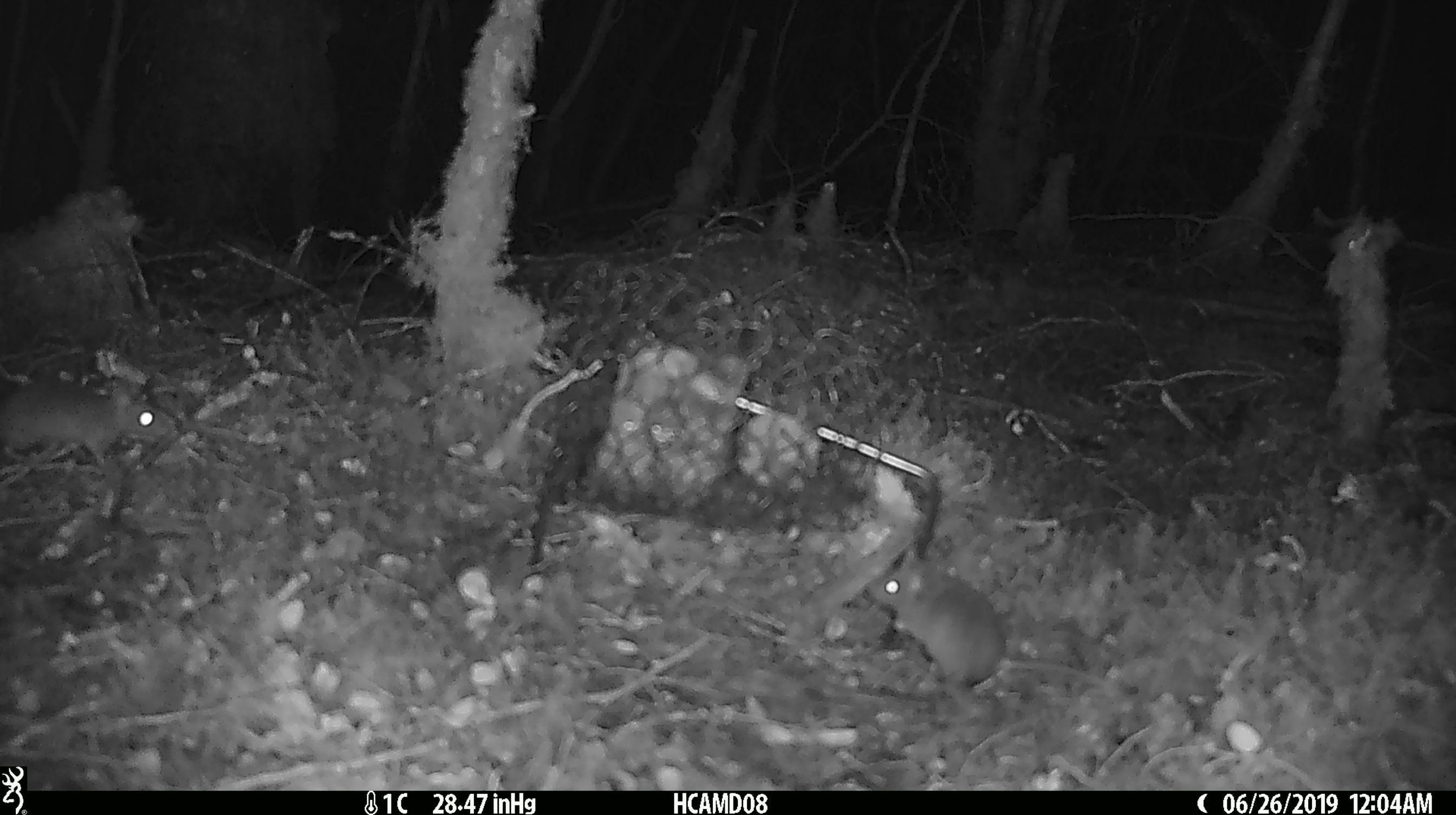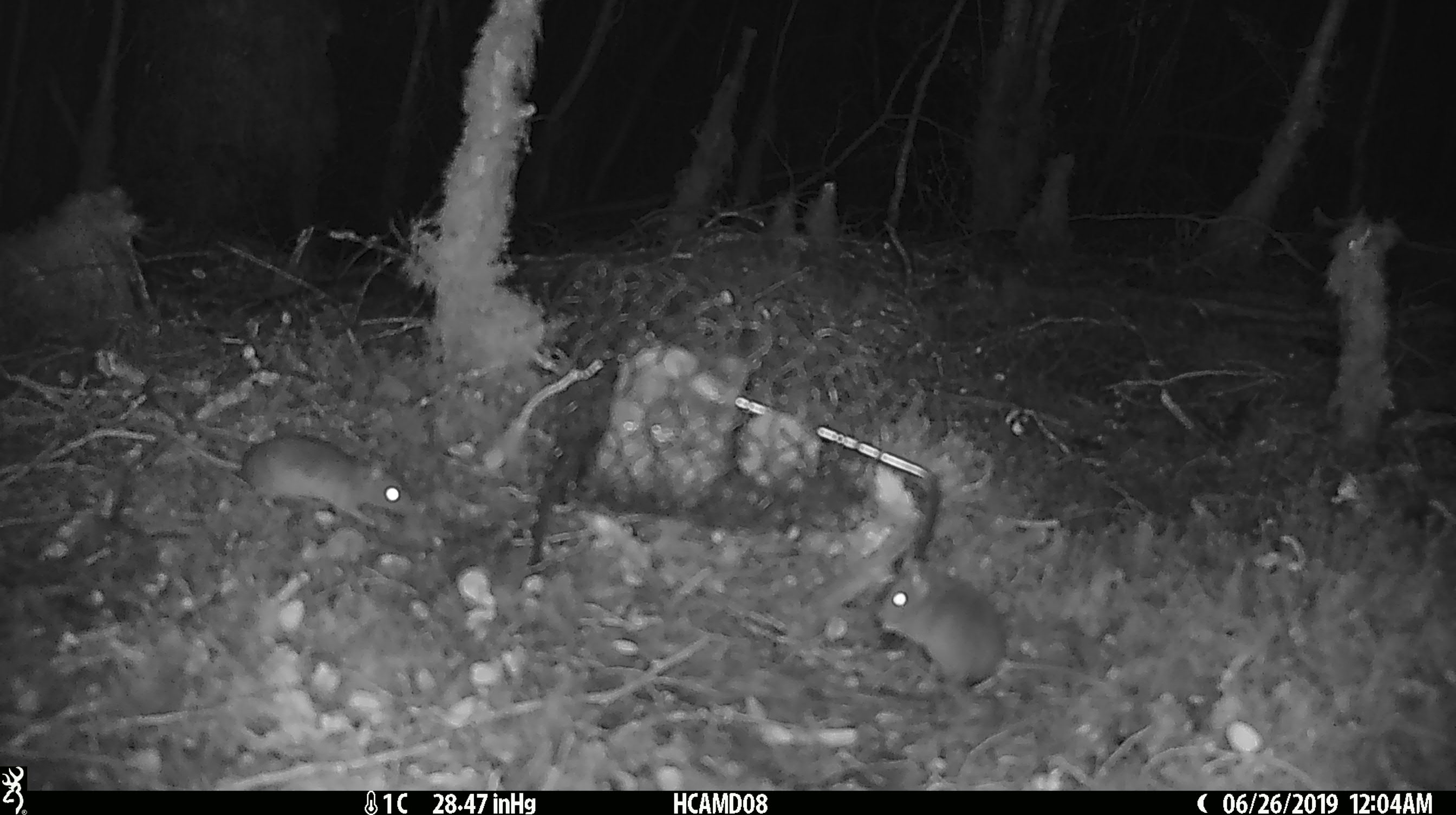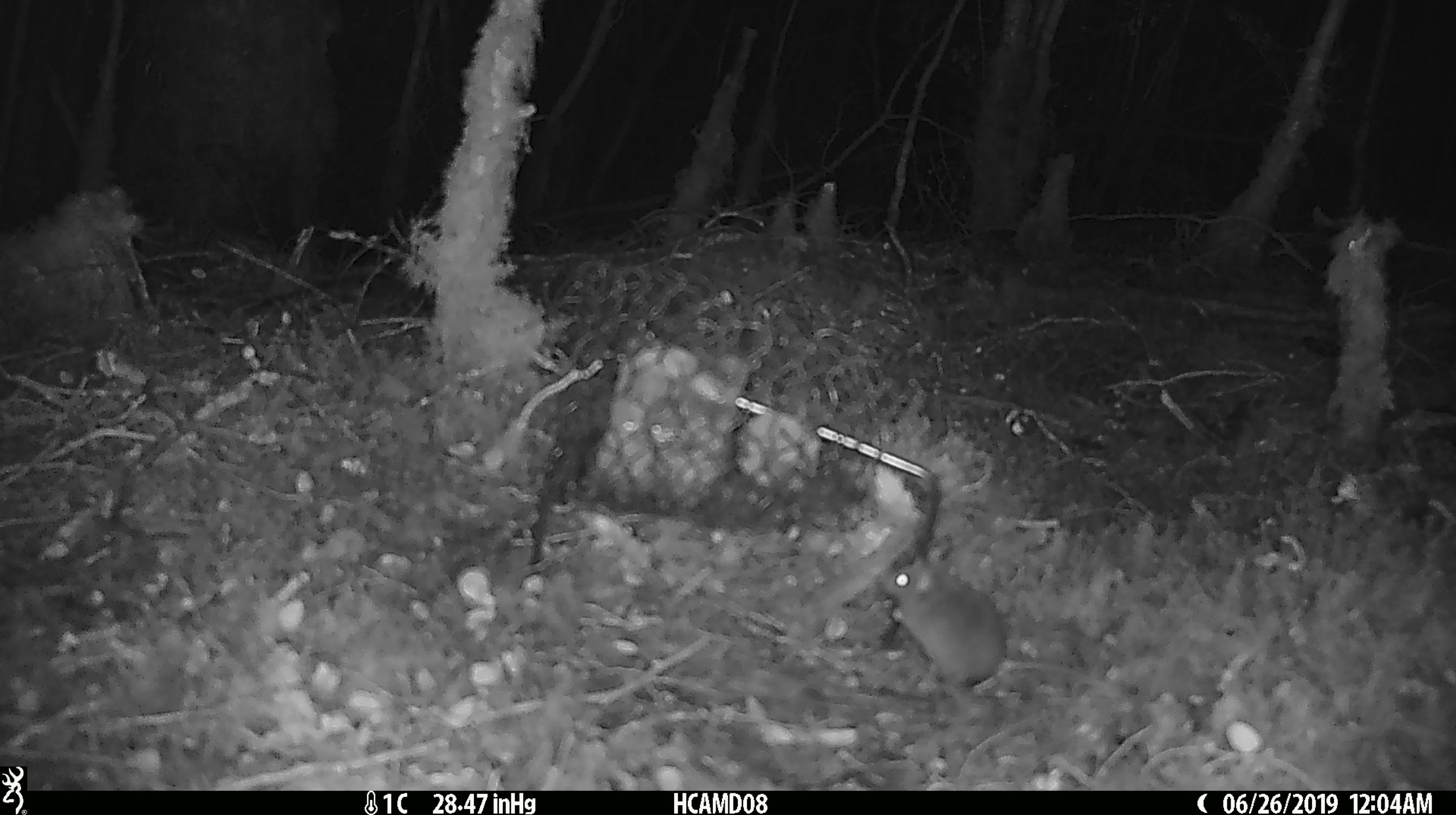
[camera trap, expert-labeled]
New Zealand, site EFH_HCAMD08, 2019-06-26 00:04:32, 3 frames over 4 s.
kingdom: Animalia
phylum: Chordata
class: Mammalia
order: Rodentia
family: Muridae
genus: Mus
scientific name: Mus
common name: mouse